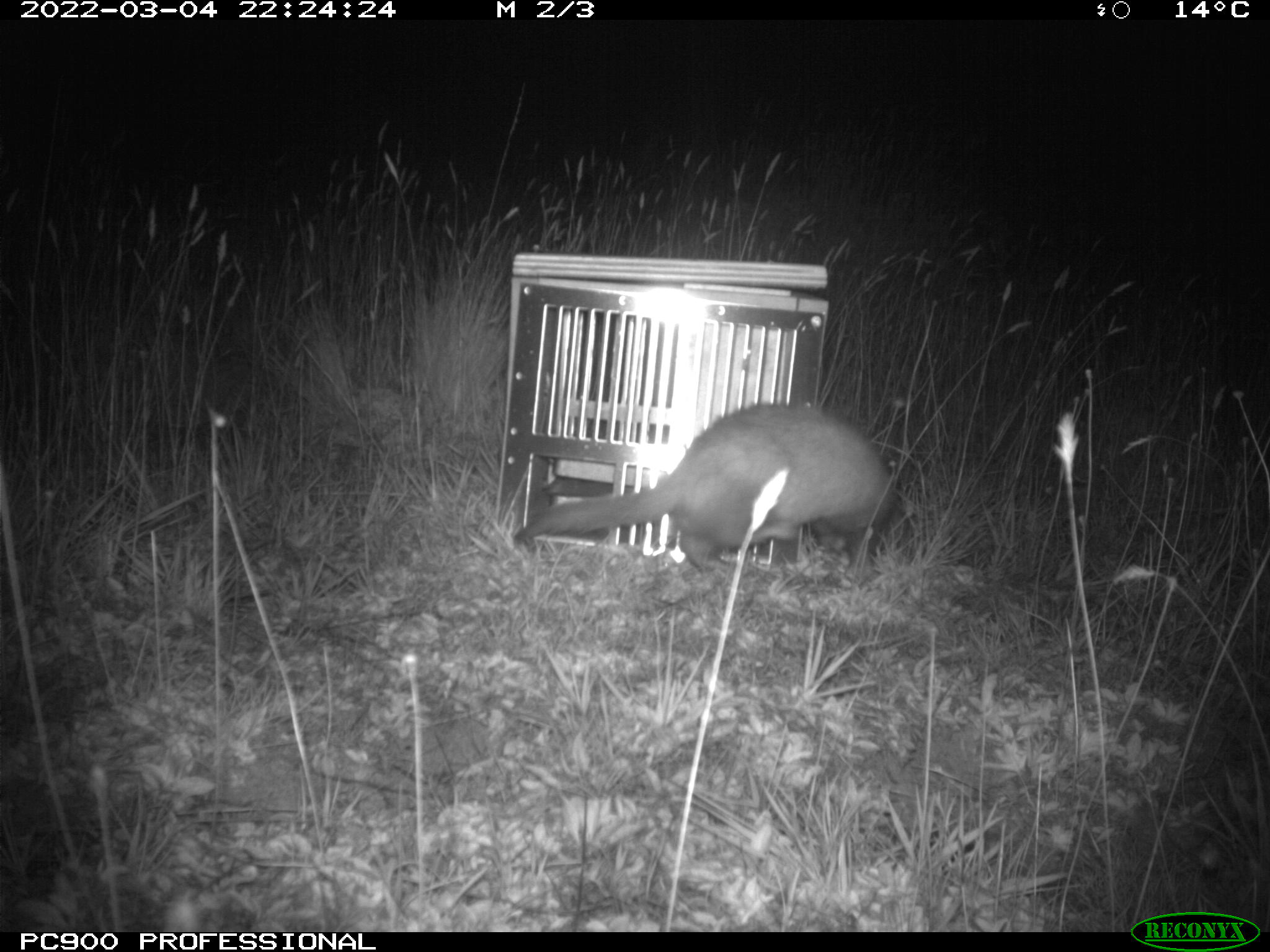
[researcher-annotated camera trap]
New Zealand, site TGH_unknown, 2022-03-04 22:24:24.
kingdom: Animalia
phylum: Chordata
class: Mammalia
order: Carnivora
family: Mustelidae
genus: Mustela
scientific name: Mustela furo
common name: ferret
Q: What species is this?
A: Ferret (Mustela furo).